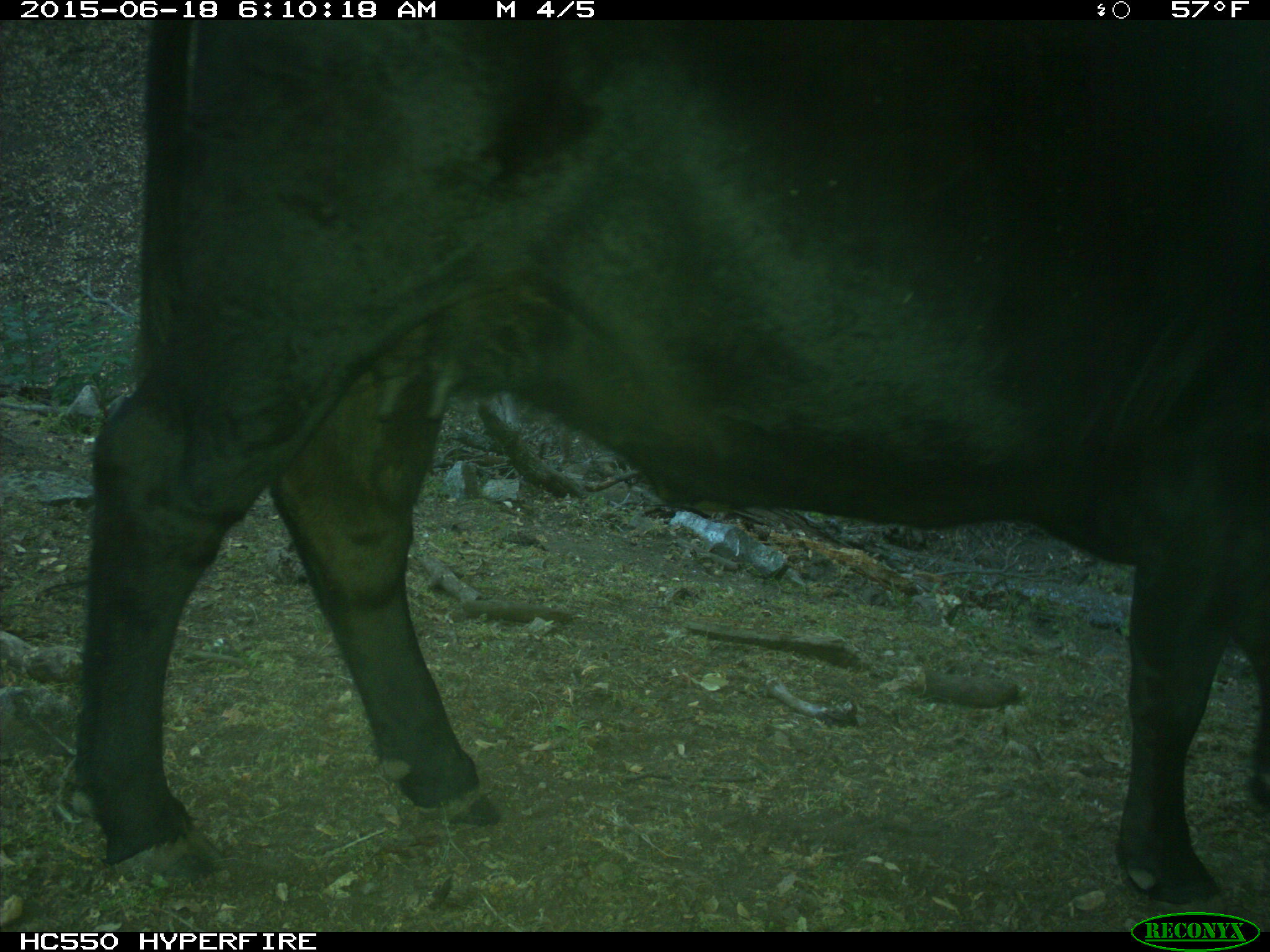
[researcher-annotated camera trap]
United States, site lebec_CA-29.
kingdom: Animalia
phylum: Chordata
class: Mammalia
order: Artiodactyla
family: Bovidae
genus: Bos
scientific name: Bos taurus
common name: domestic cow